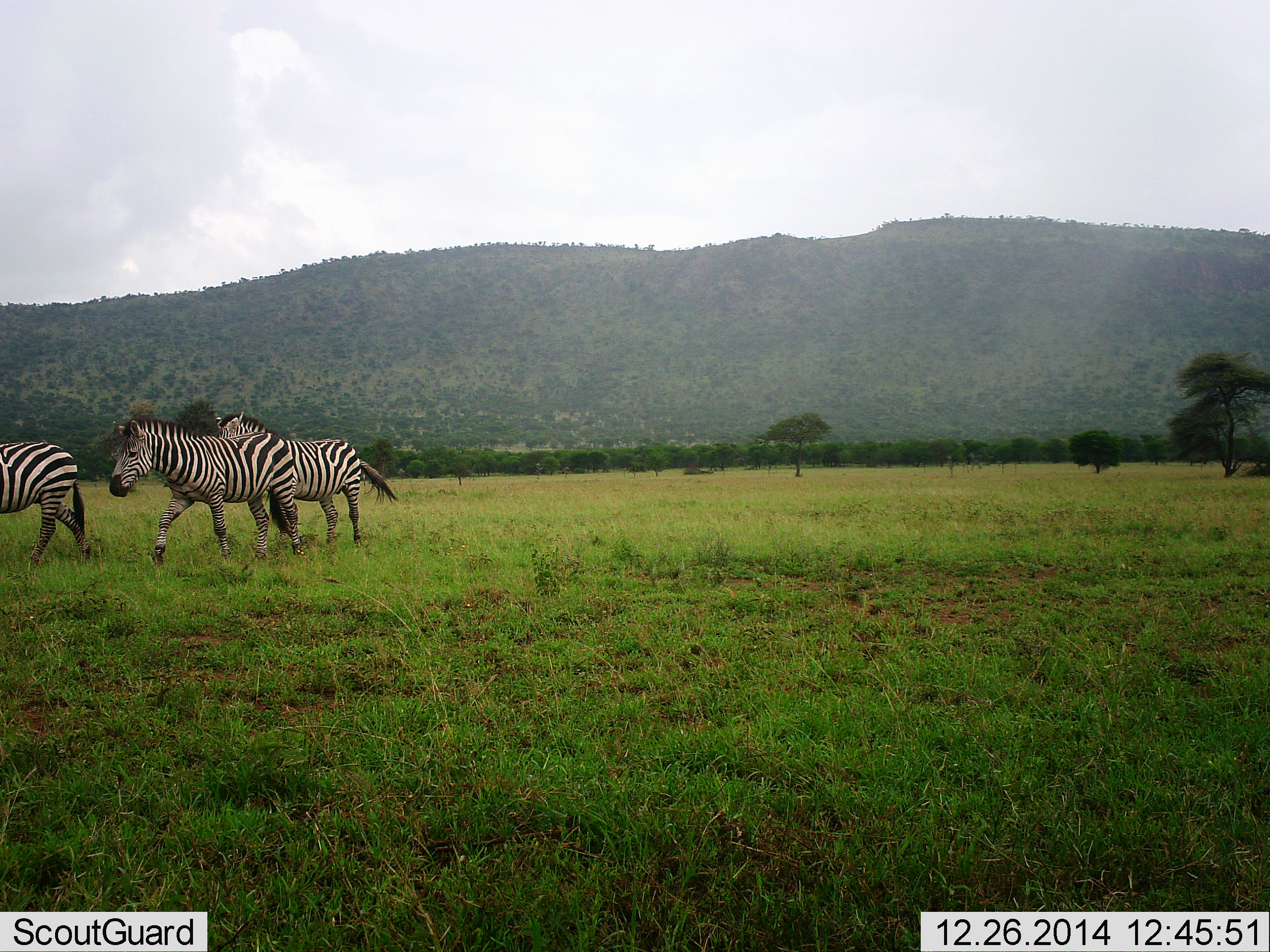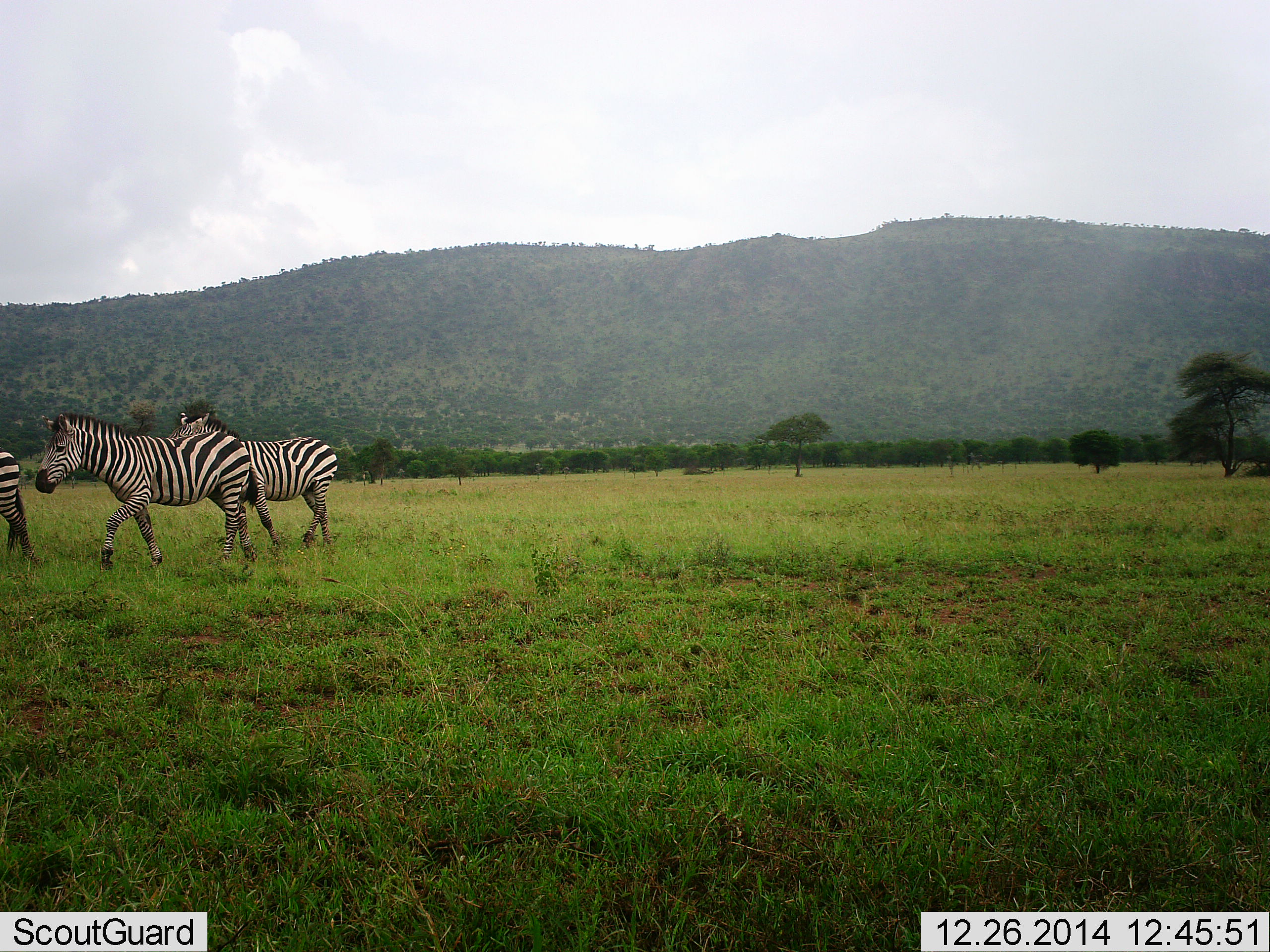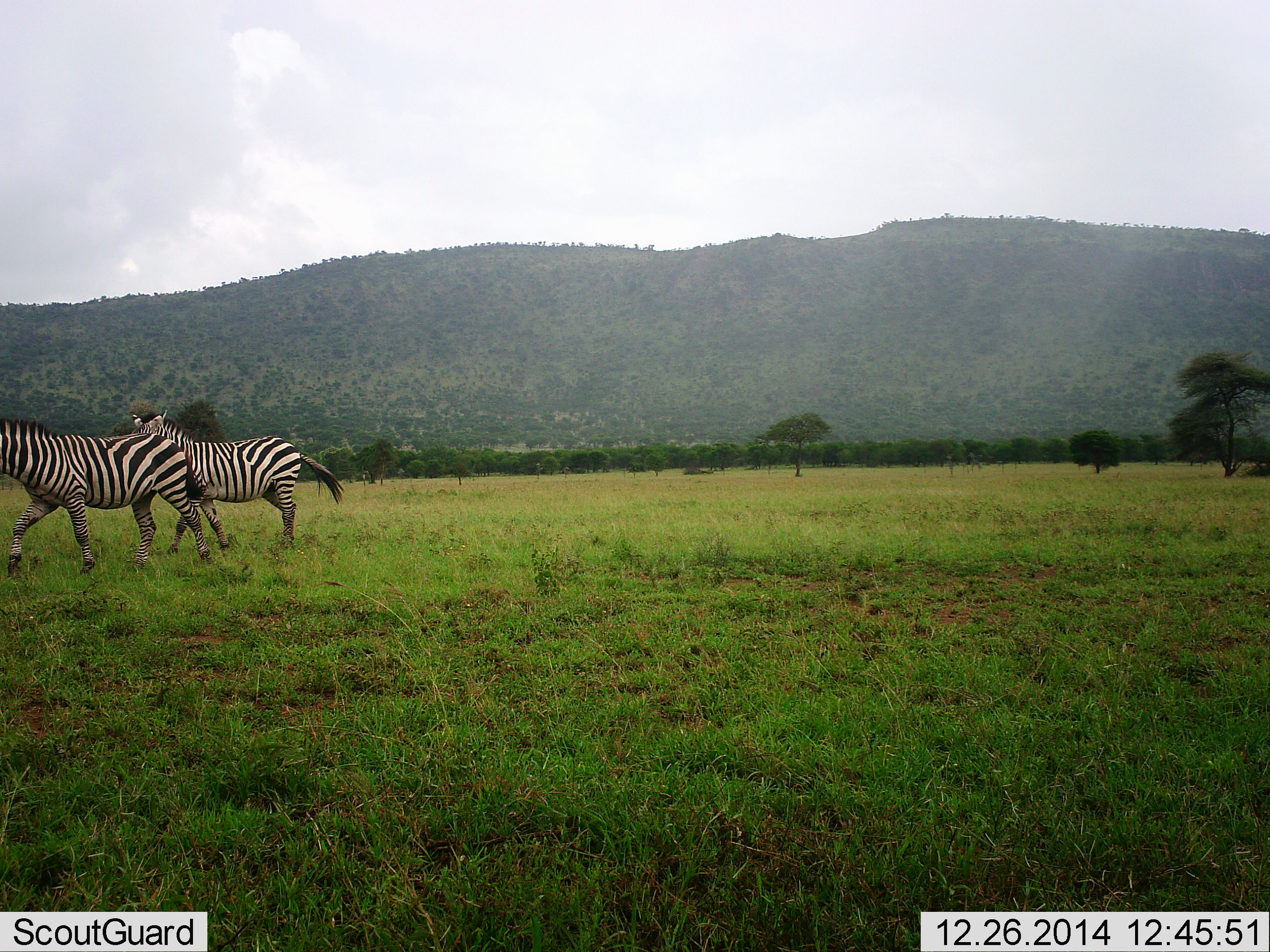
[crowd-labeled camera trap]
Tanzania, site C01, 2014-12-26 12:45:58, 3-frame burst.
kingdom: Animalia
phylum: Chordata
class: Mammalia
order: Perissodactyla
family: Equidae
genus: Equus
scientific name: Equus quagga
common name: plains zebra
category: zebra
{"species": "zebra (plains zebra) (Equus quagga)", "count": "3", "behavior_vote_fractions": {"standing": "0%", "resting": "0%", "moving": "100%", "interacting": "0%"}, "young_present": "0%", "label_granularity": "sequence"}